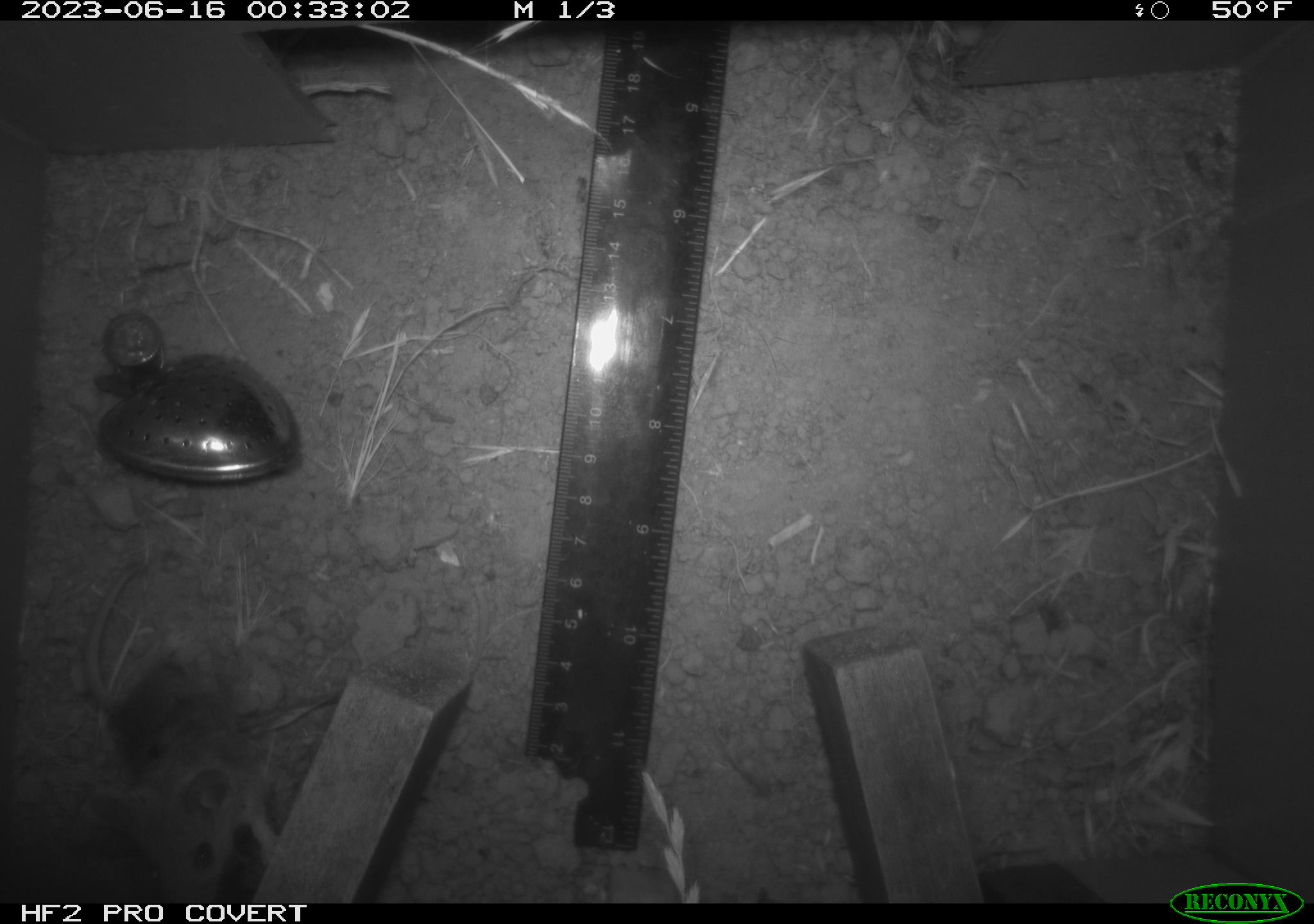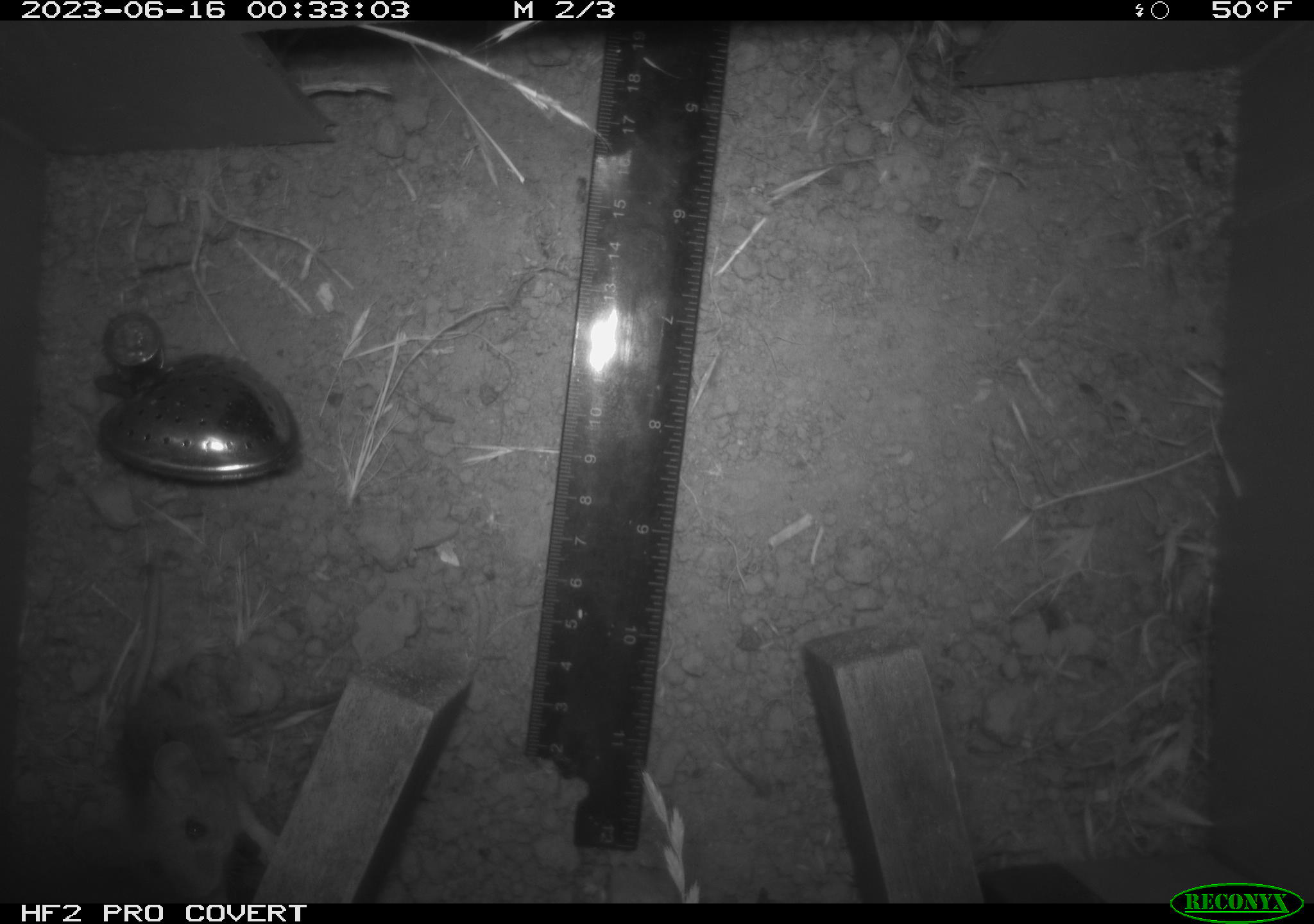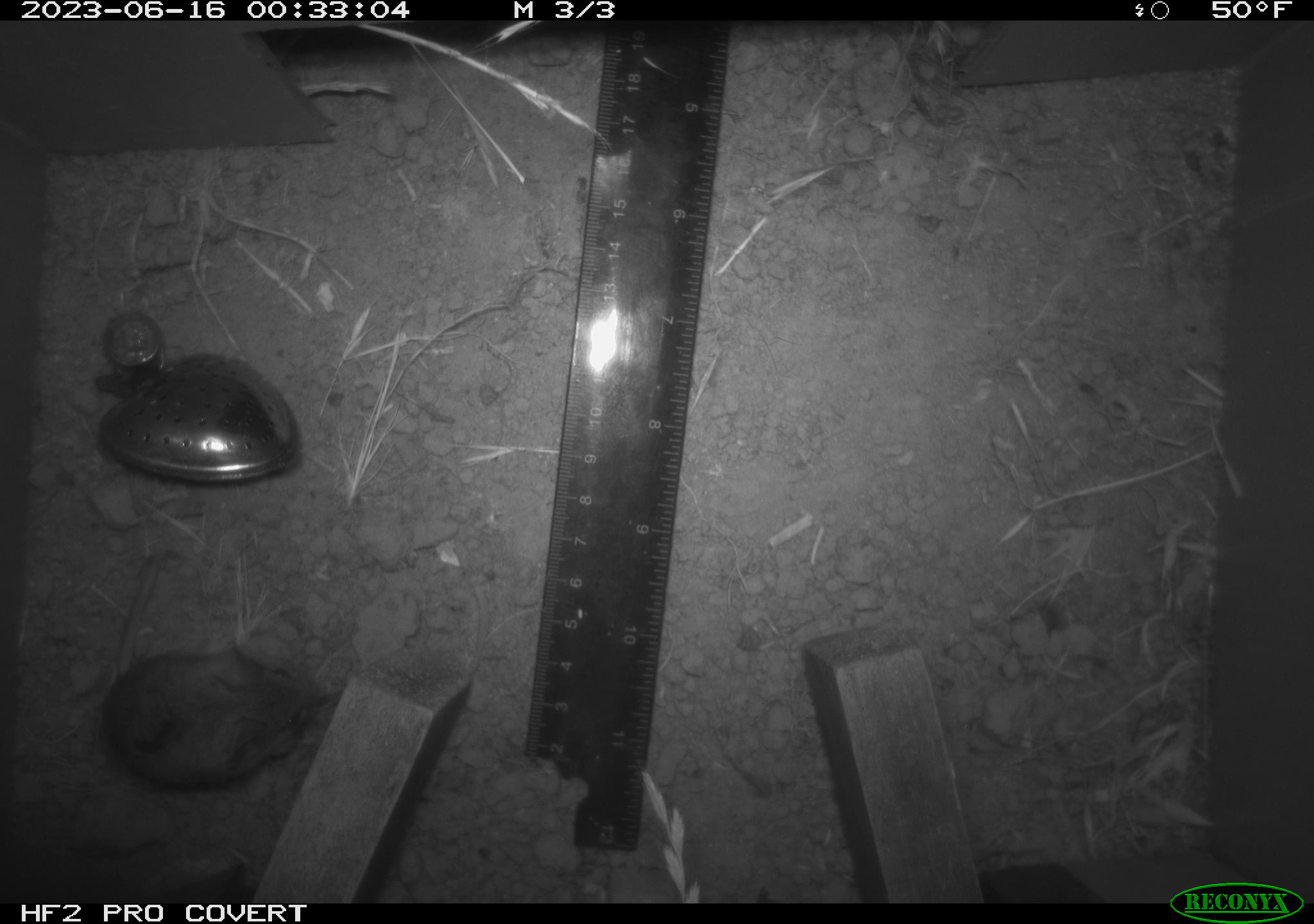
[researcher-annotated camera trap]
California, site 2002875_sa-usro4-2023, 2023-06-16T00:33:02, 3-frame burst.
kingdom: Animalia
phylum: Chordata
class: Mammalia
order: Rodentia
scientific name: Rodentia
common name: mouse species